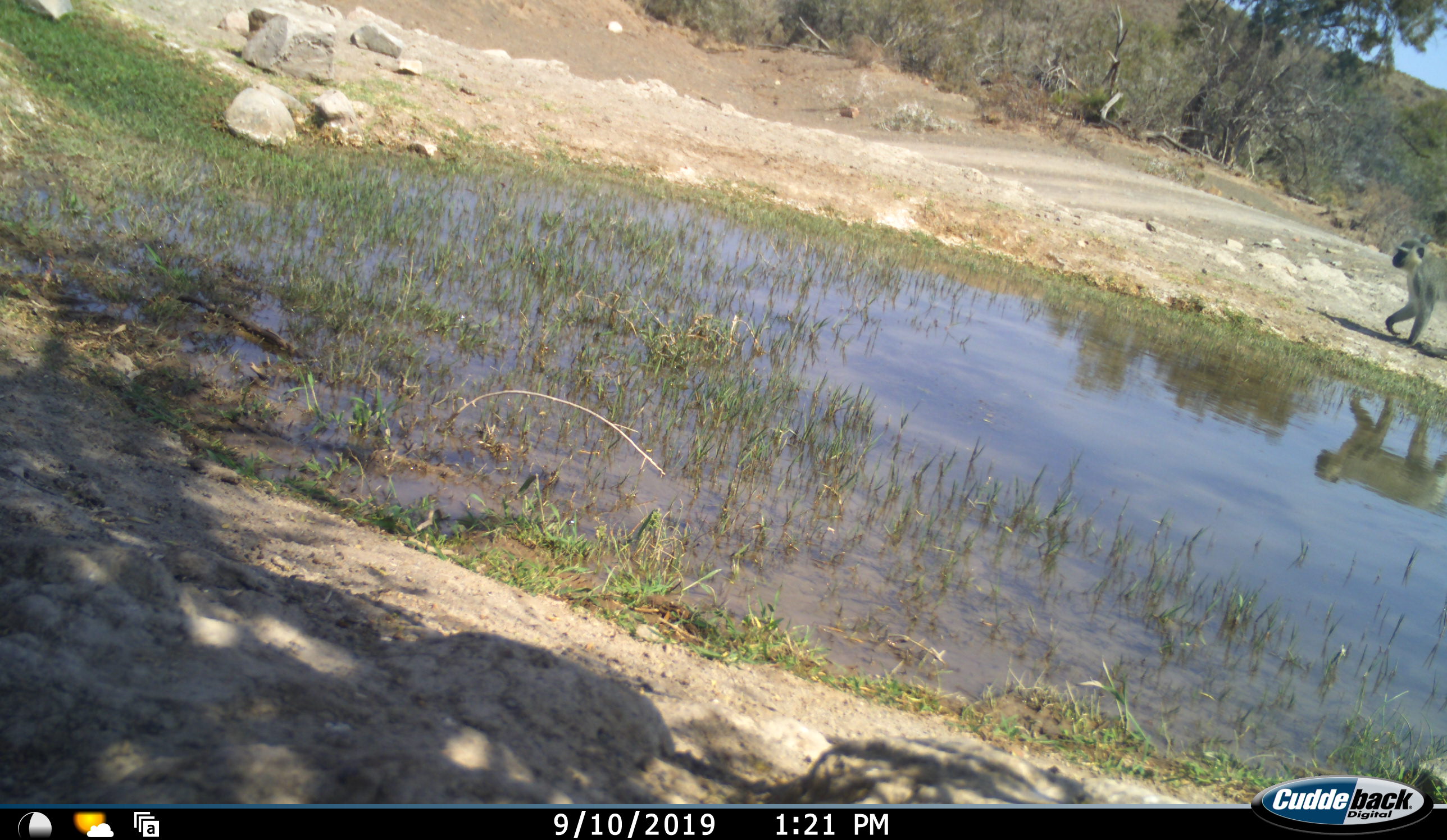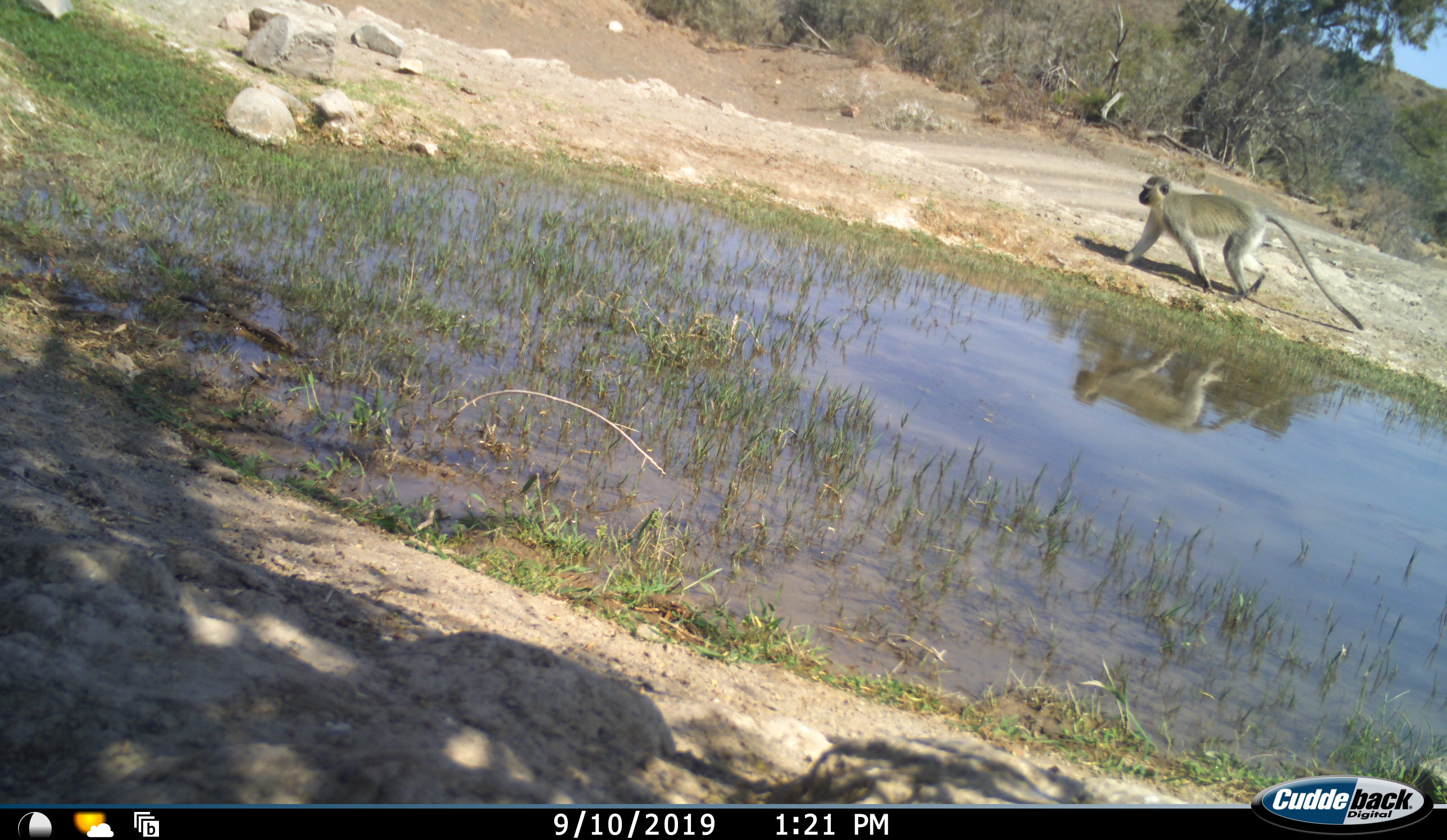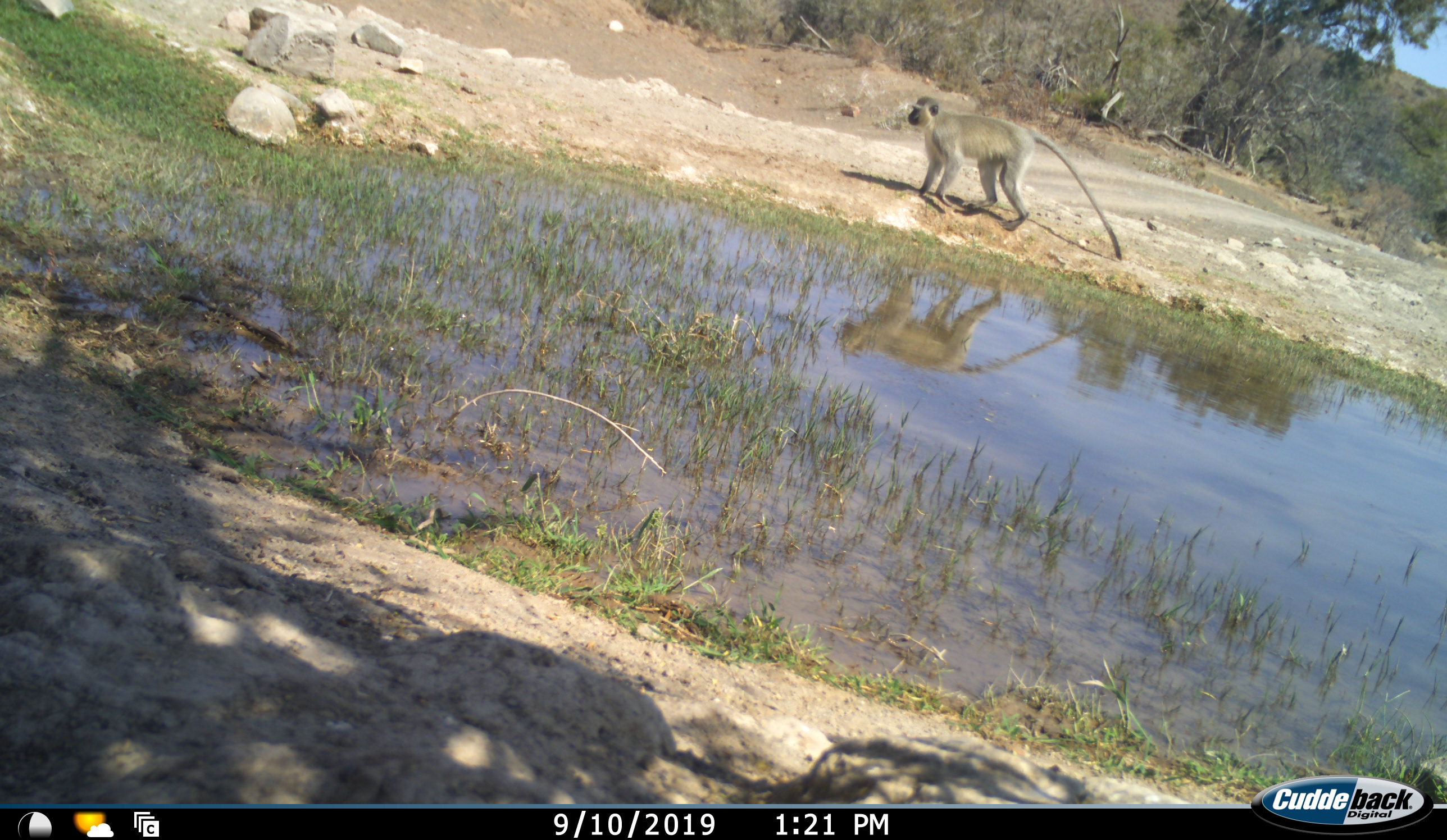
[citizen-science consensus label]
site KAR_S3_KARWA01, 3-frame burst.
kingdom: Animalia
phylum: Chordata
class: Mammalia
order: Primates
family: Cercopithecidae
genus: Chlorocebus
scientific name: Chlorocebus pygerythrus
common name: vervet monkey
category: monkeyvervet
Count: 1.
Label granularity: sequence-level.